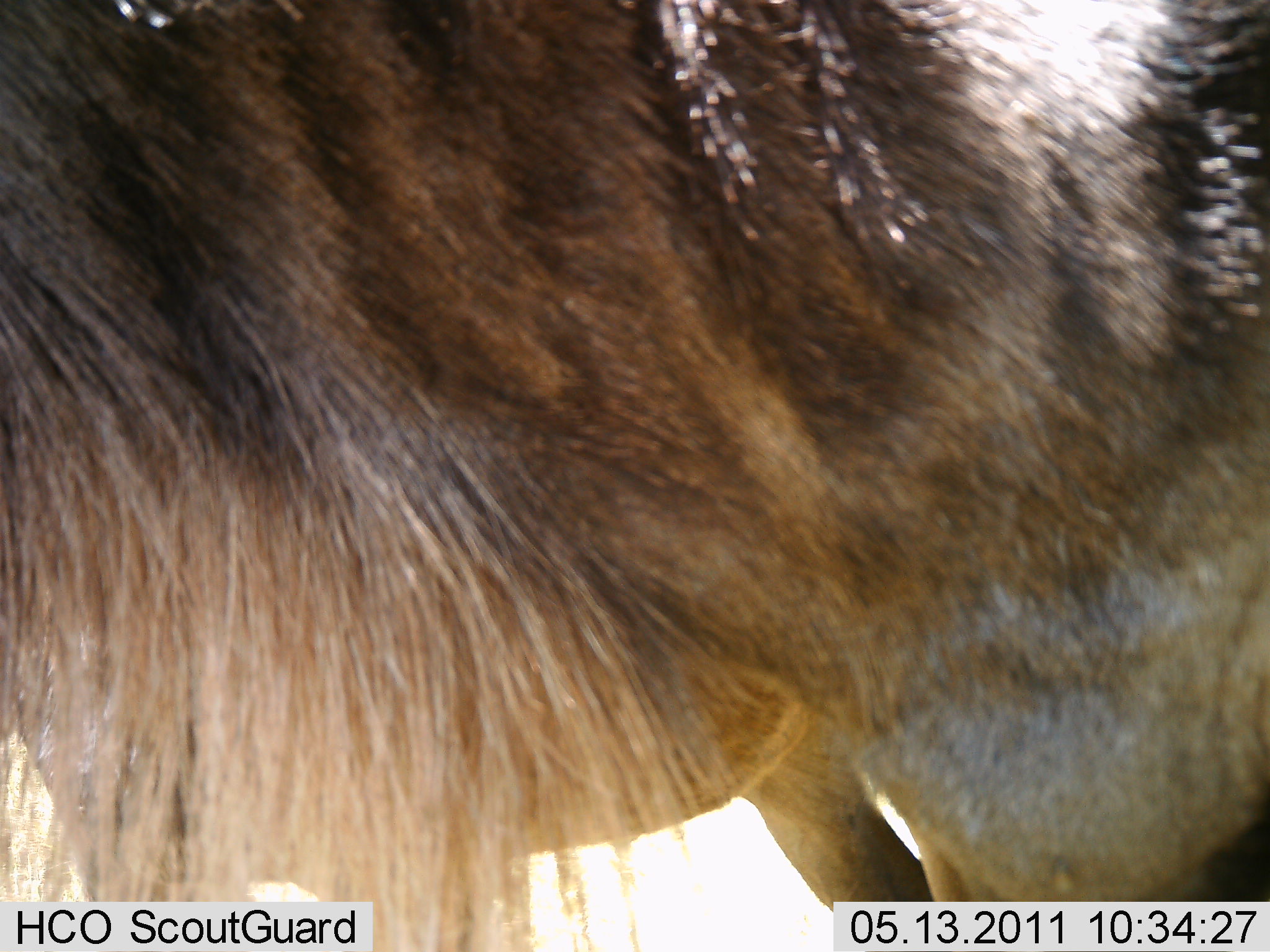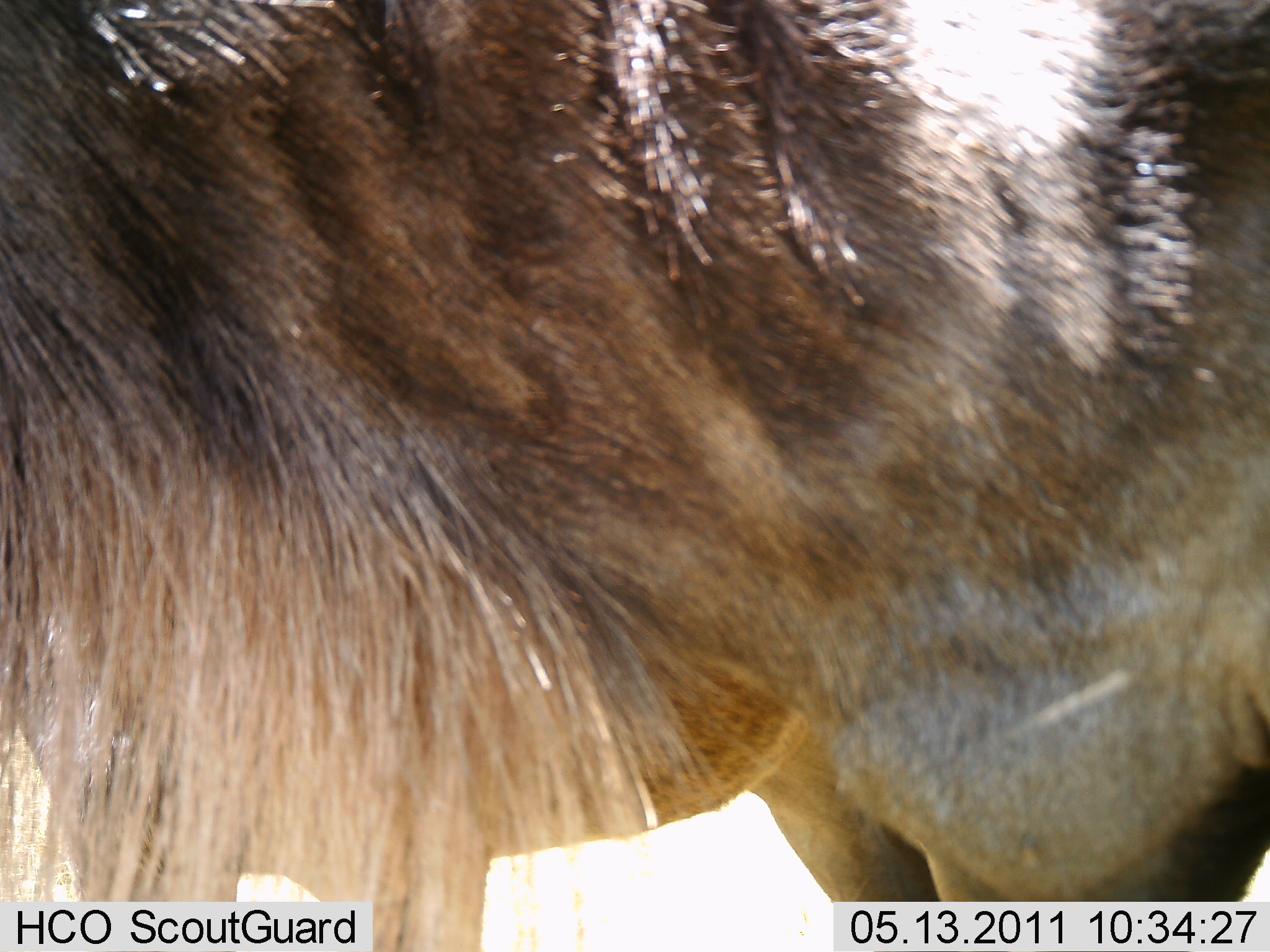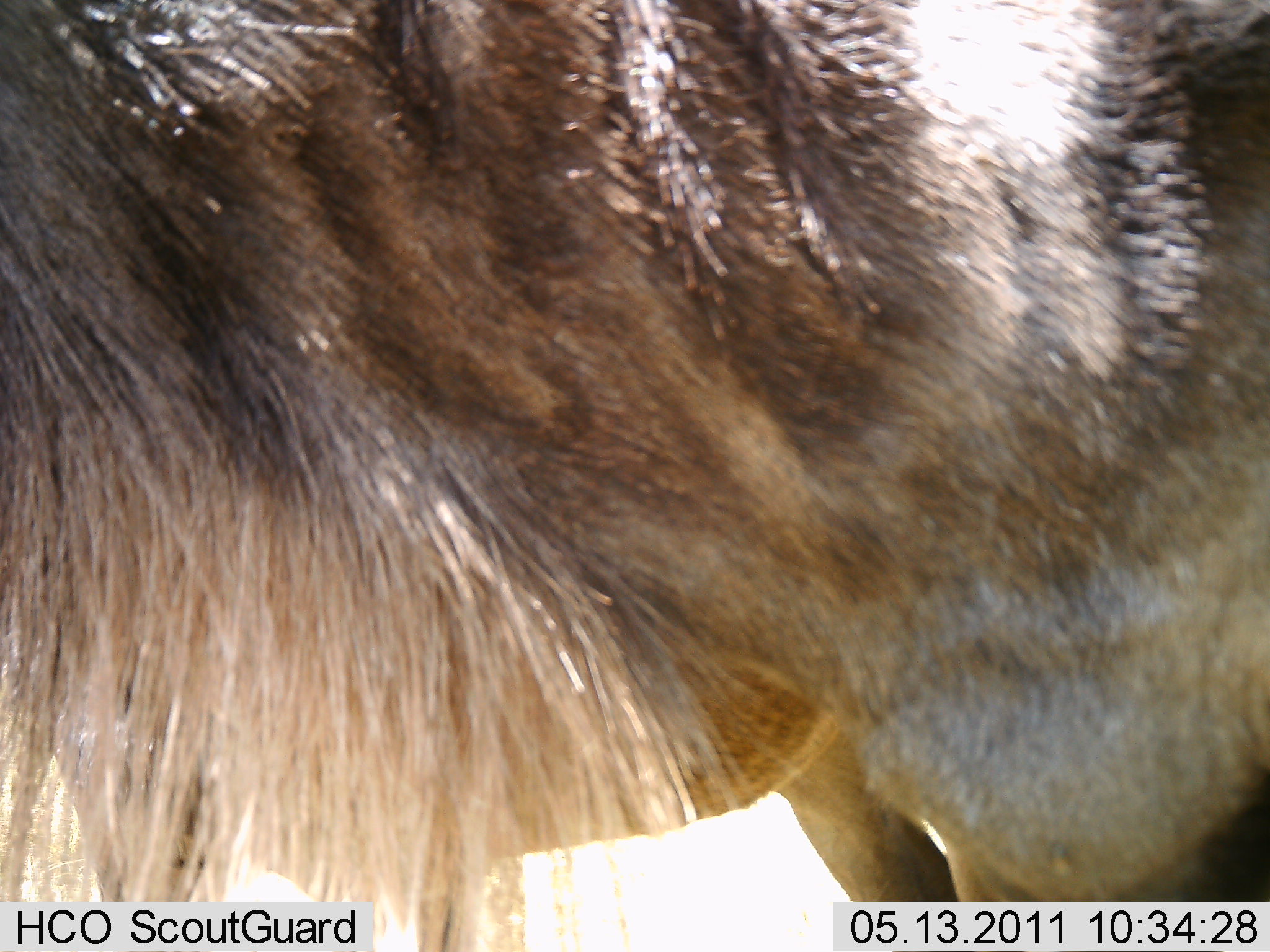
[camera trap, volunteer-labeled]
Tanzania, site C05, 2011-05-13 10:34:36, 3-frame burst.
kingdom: Animalia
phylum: Chordata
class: Mammalia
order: Artiodactyla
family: Bovidae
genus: Connochaetes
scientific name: Connochaetes taurinus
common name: blue wildebeest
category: wildebeest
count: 1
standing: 82%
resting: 0%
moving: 9%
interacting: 0%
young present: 0%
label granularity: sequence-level